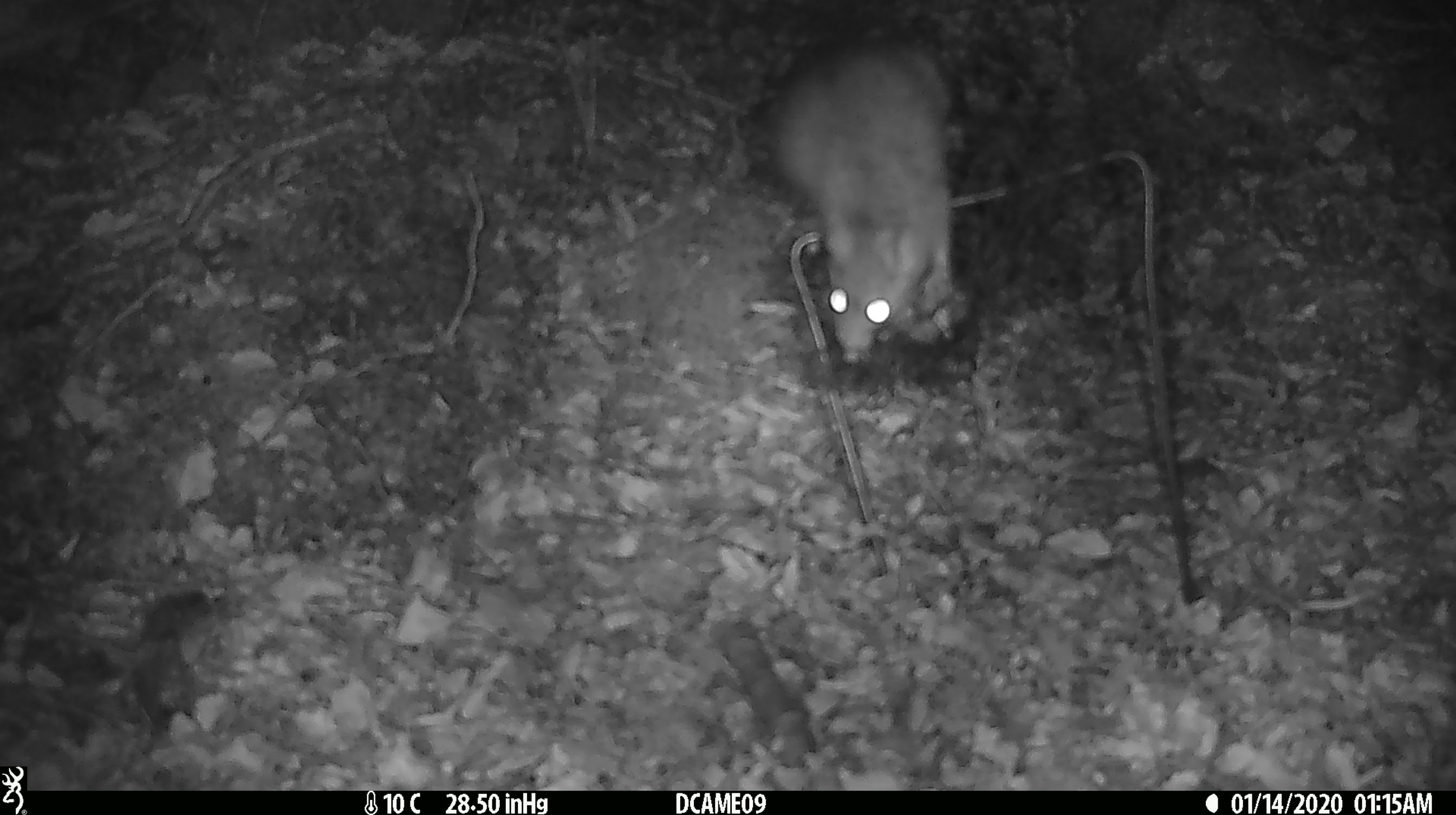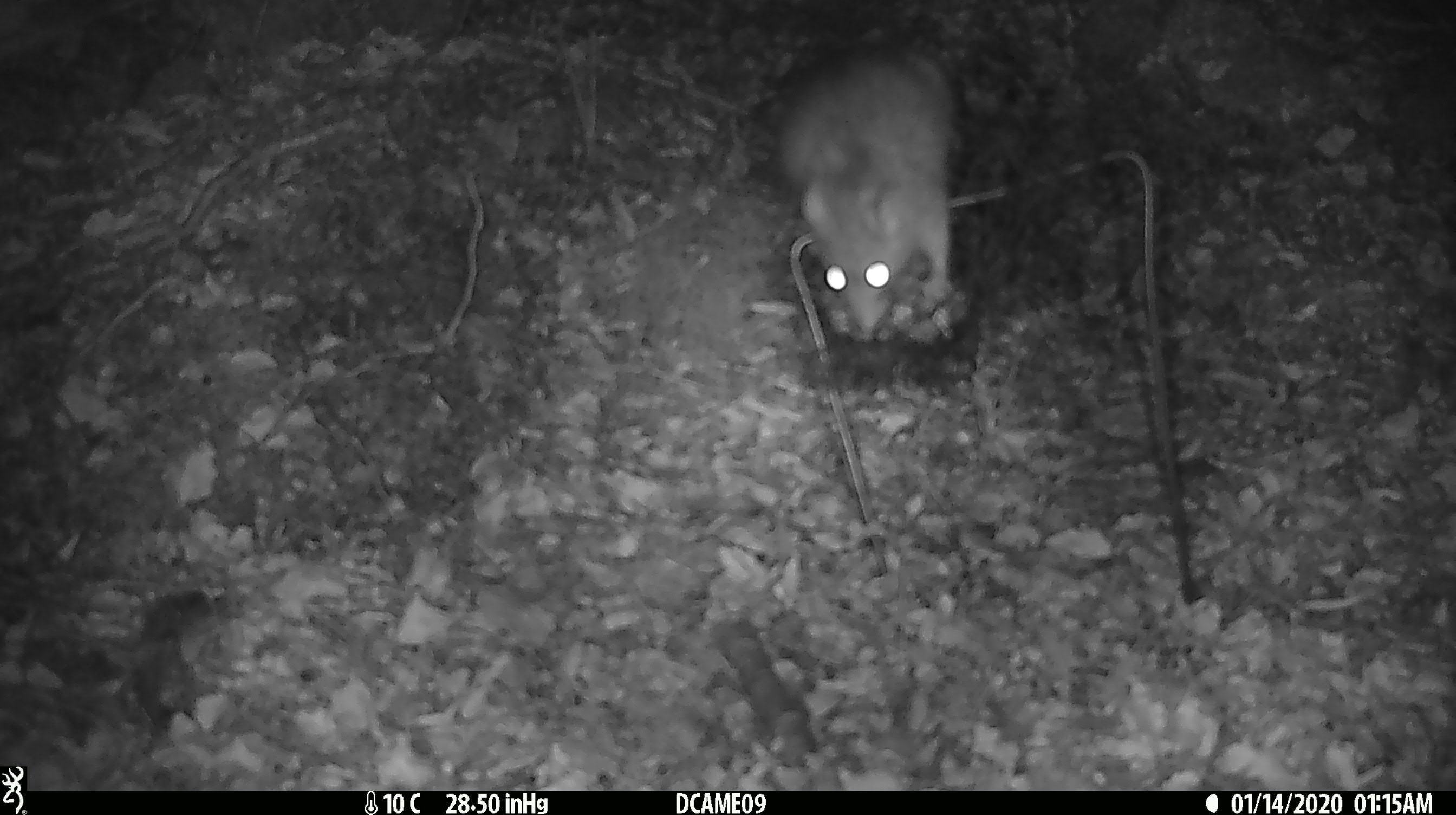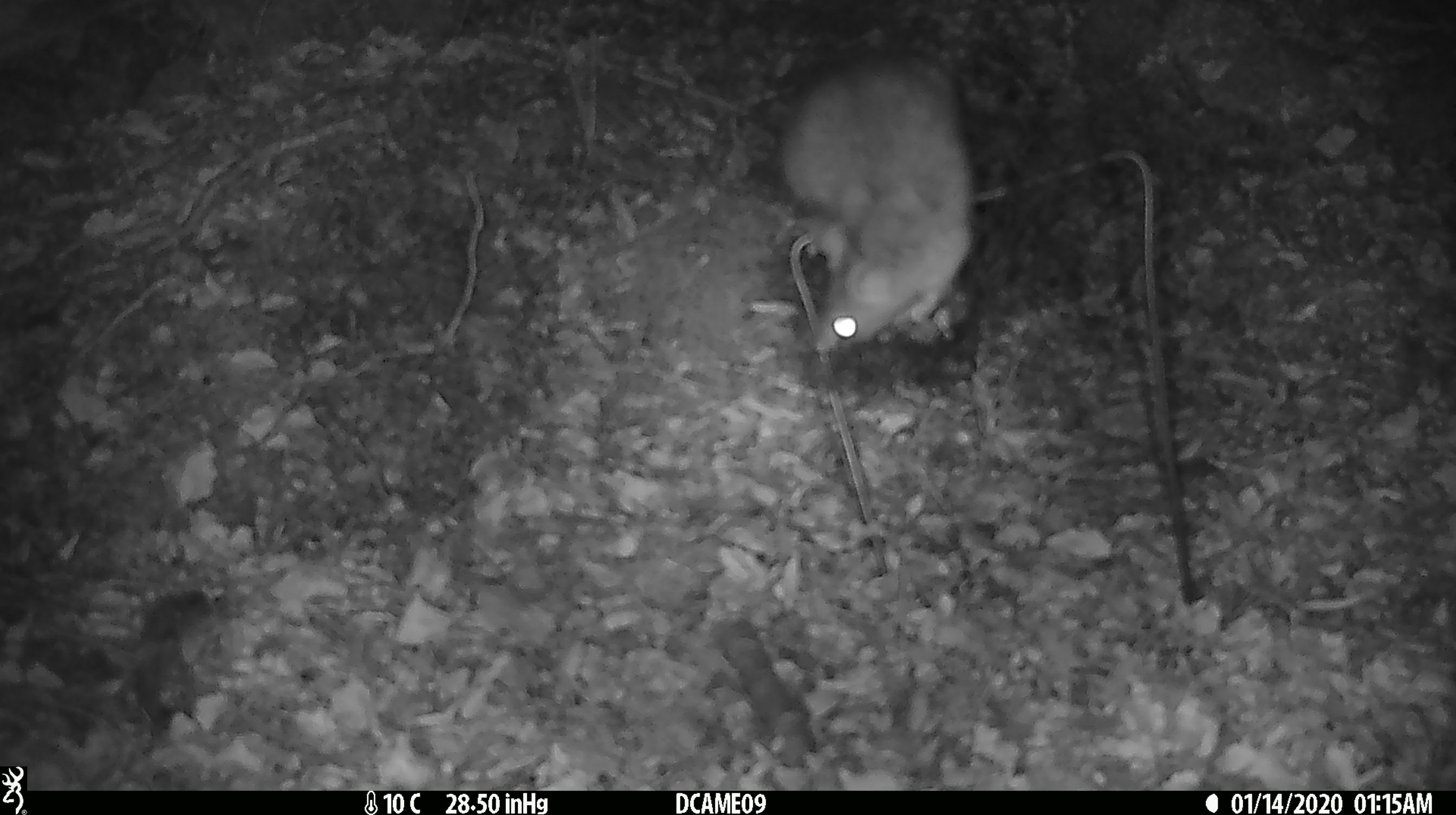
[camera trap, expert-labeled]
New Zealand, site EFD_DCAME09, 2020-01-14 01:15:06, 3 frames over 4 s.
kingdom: Animalia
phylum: Chordata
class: Mammalia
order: Rodentia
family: Muridae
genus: Rattus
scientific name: Rattus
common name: rat